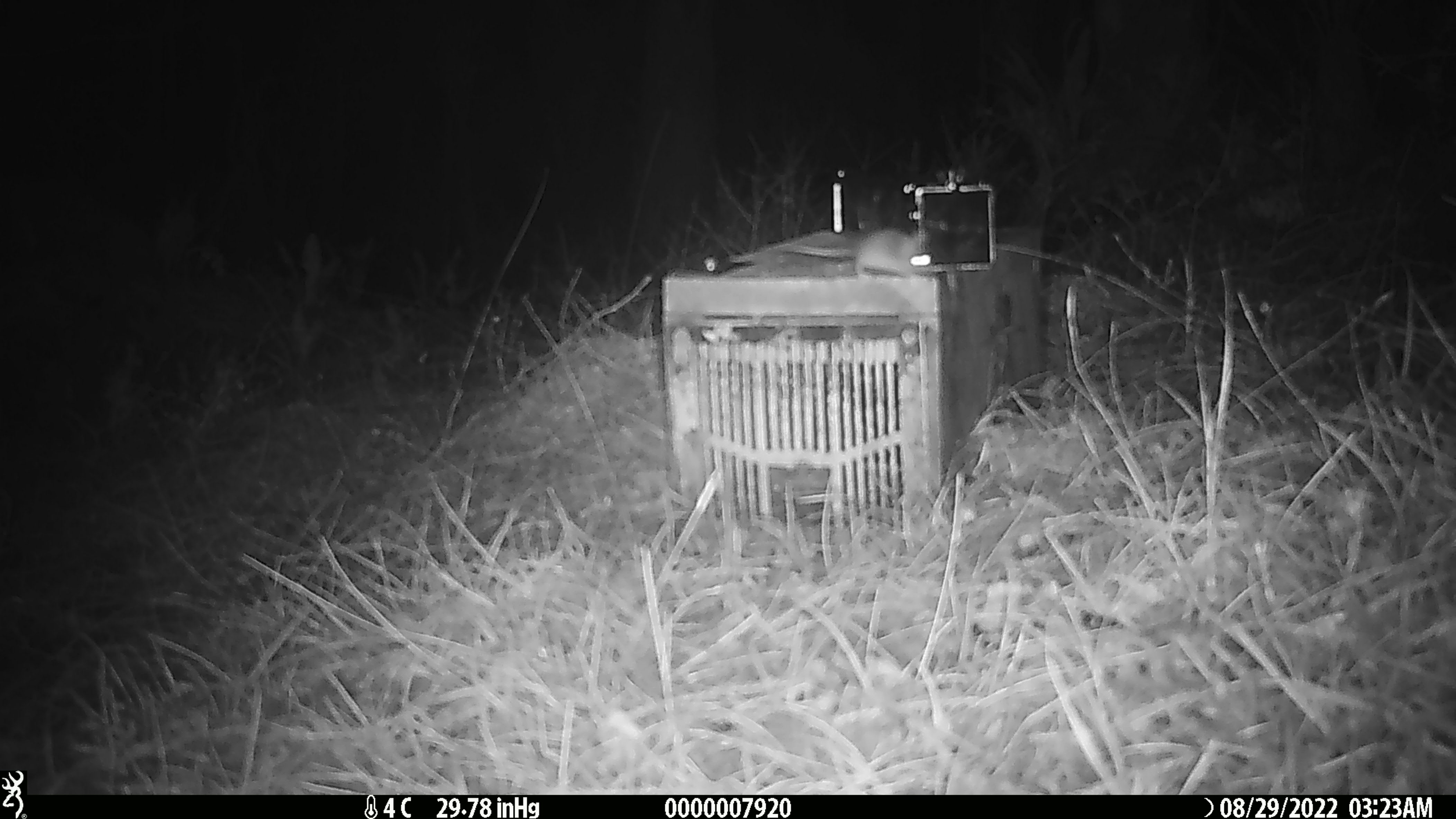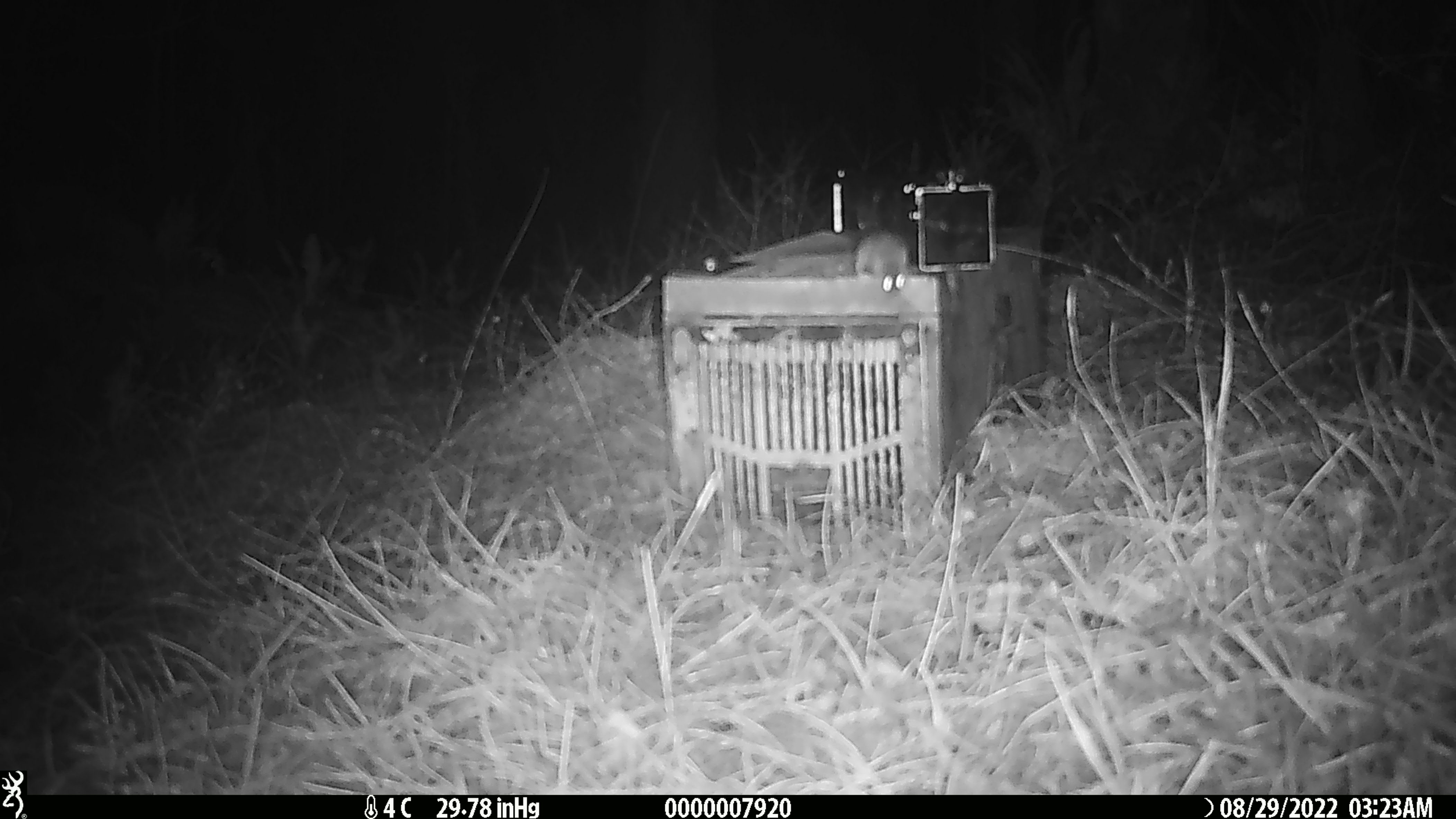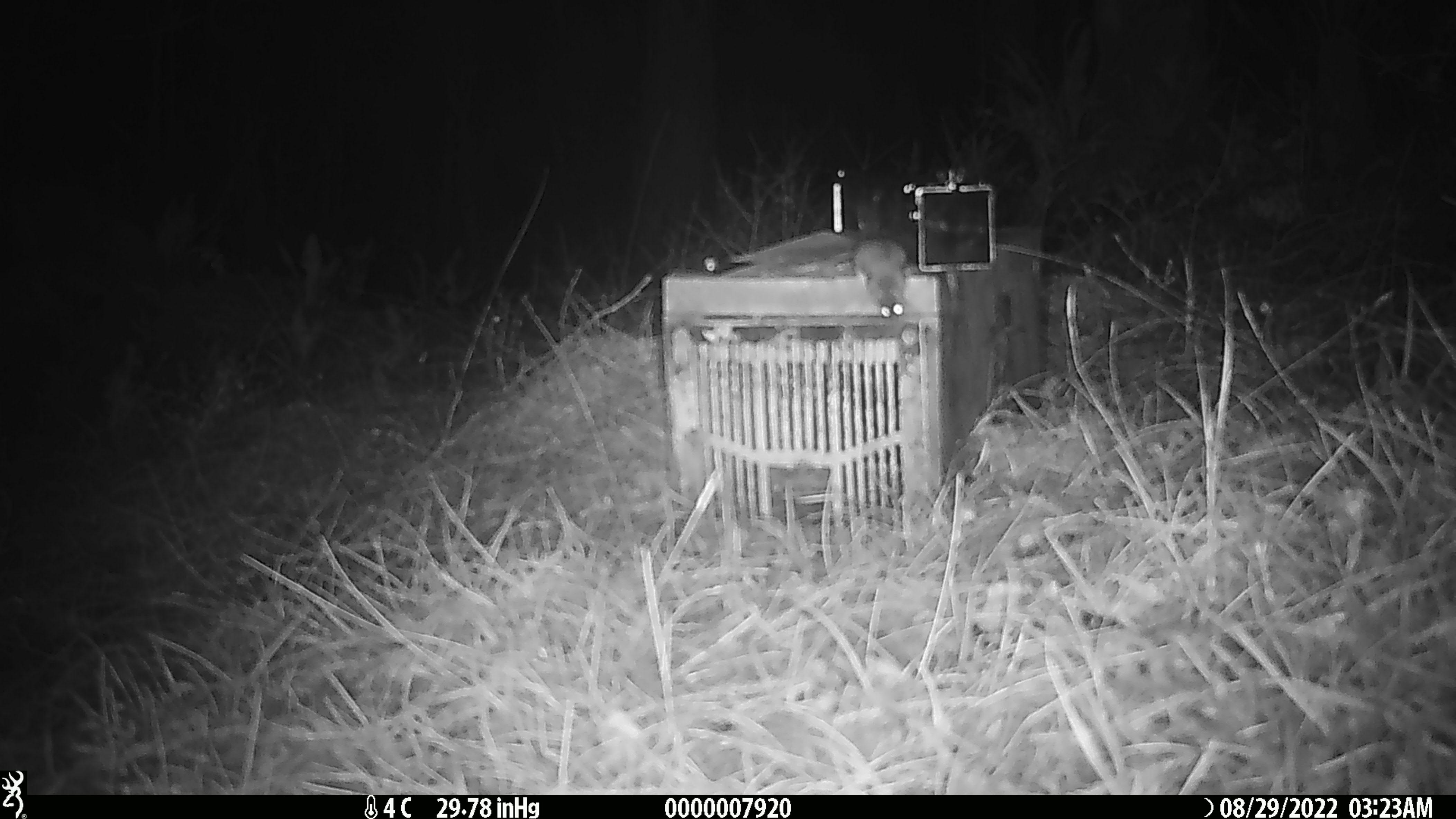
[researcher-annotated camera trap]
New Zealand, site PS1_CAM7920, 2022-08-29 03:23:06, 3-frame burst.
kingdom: Animalia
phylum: Chordata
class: Mammalia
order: Rodentia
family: Muridae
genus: Mus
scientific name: Mus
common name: mouse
Mouse (Mus).